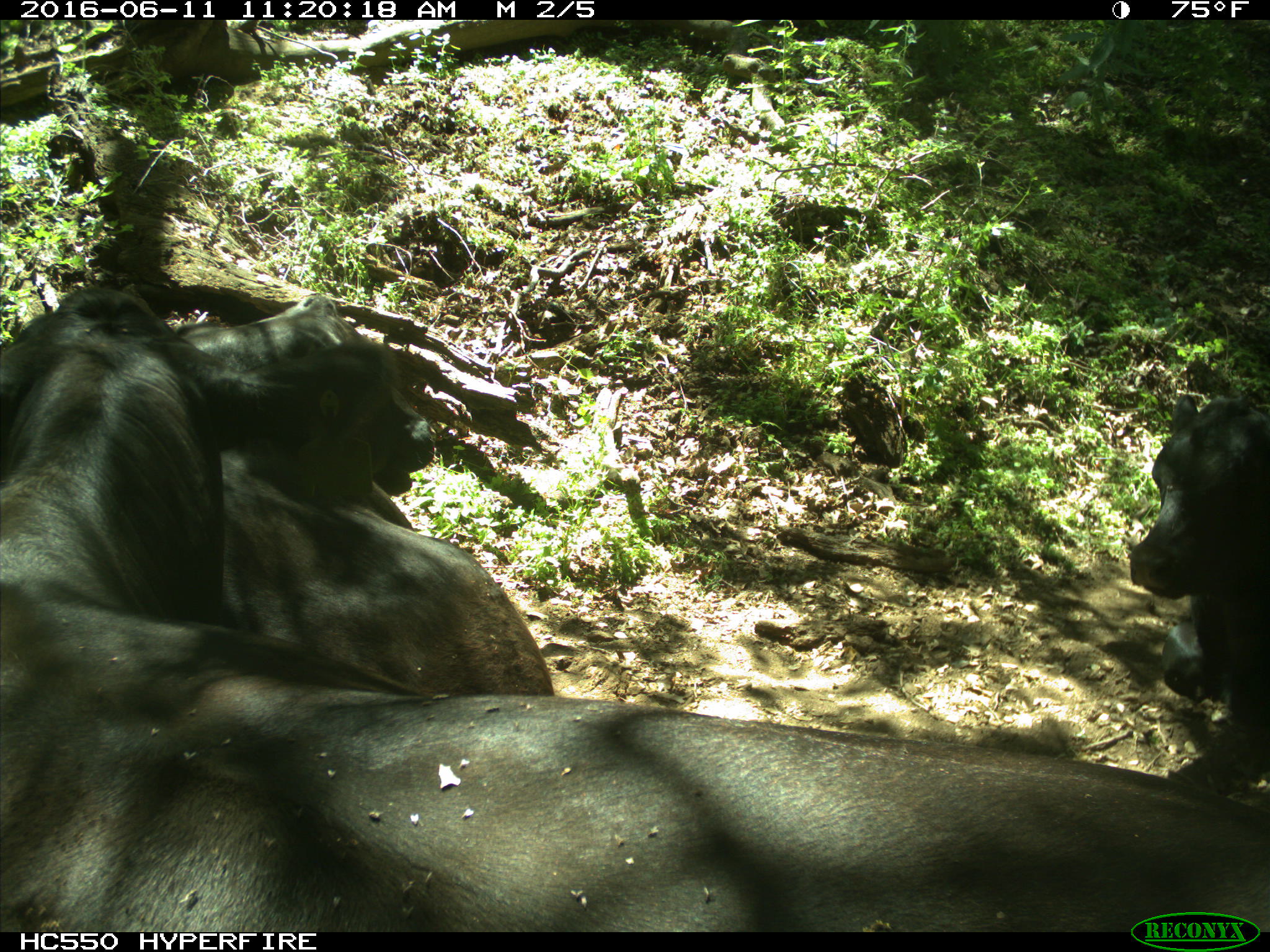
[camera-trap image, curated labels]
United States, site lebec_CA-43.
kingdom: Animalia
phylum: Chordata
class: Mammalia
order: Artiodactyla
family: Bovidae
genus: Bos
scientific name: Bos taurus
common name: domestic cow